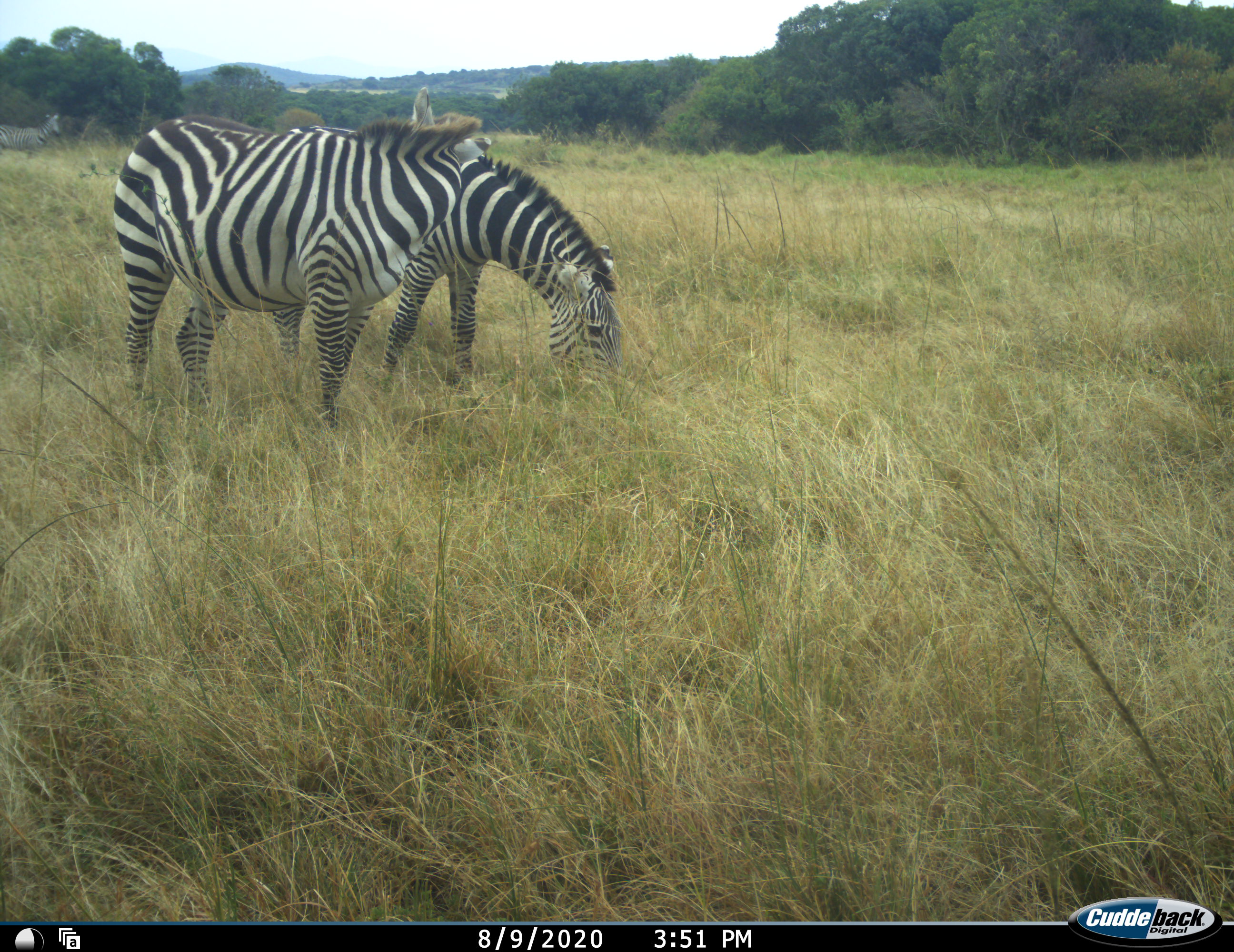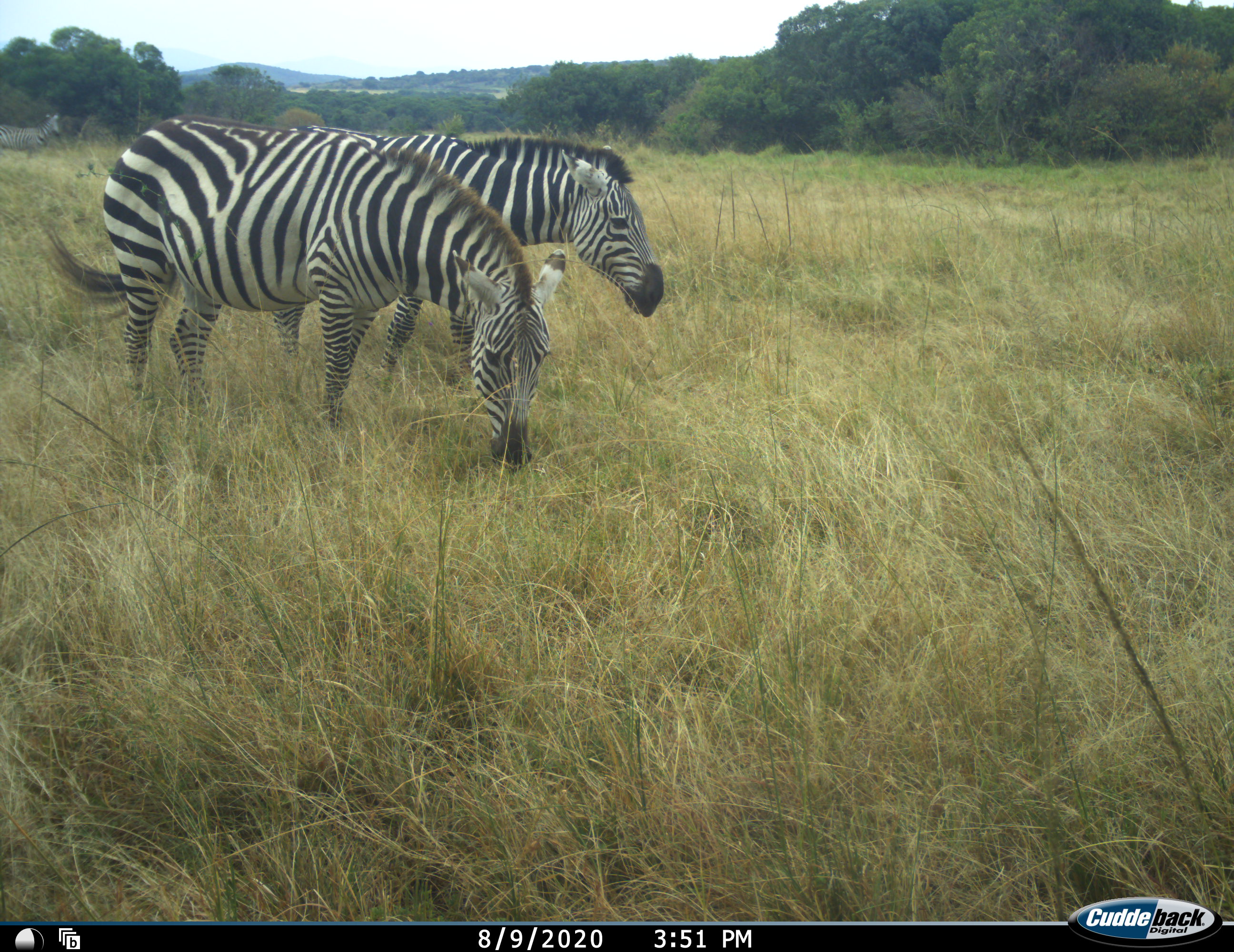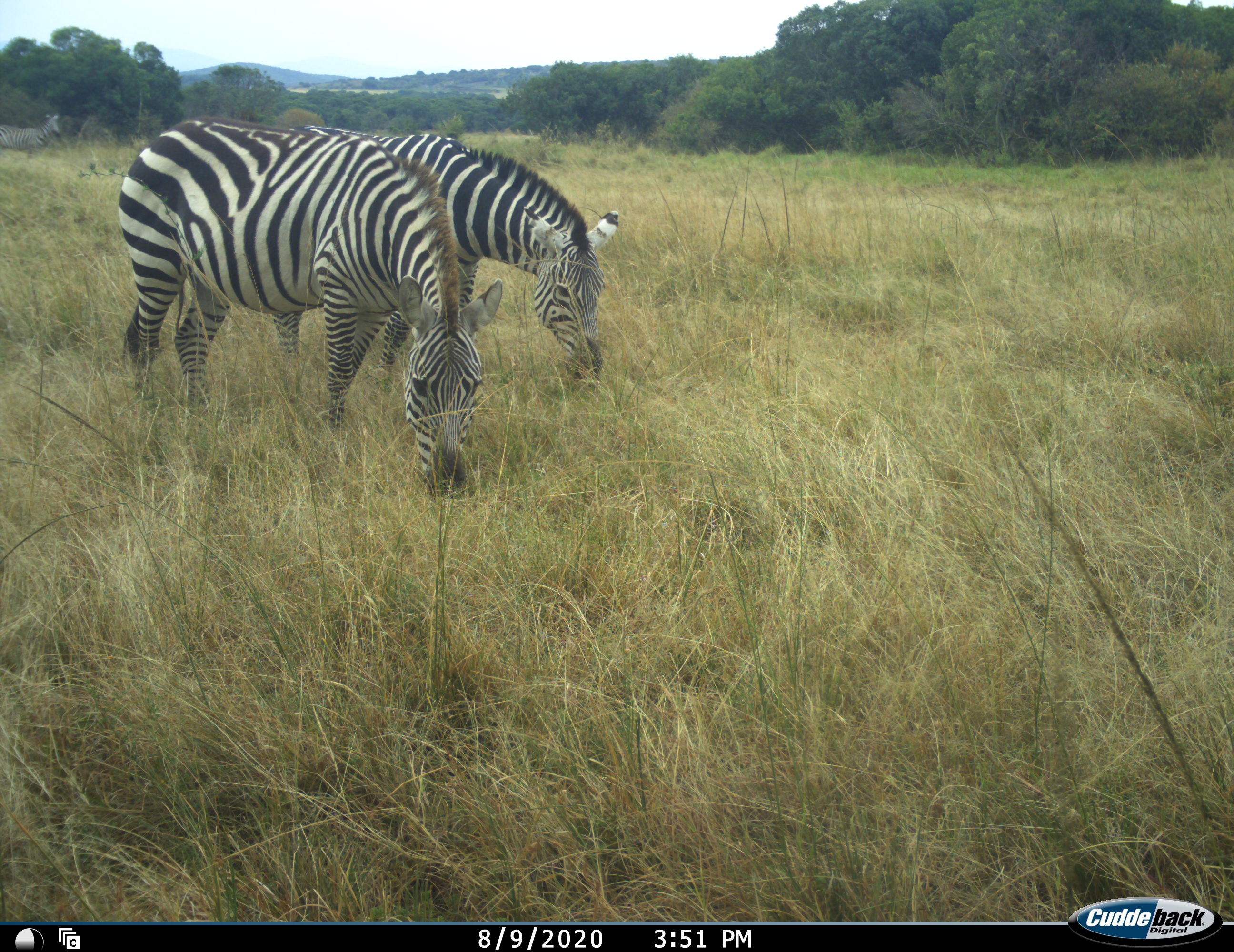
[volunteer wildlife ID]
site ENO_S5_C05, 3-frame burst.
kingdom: Animalia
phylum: Chordata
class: Mammalia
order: Perissodactyla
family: Equidae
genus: Equus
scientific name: Equus quagga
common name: plains zebra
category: zebraplains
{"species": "zebraplains (plains zebra) (Equus quagga)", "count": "2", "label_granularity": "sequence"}